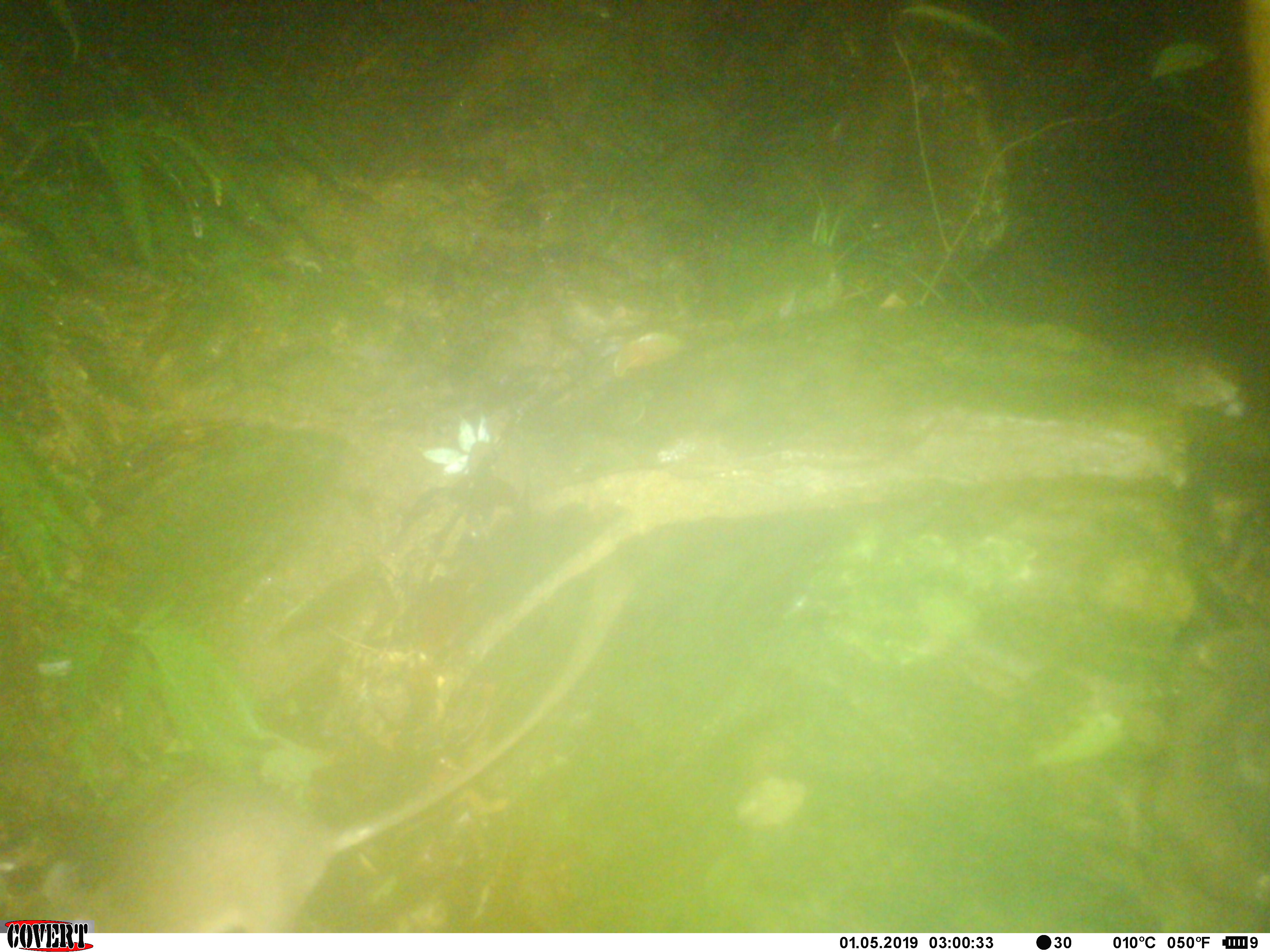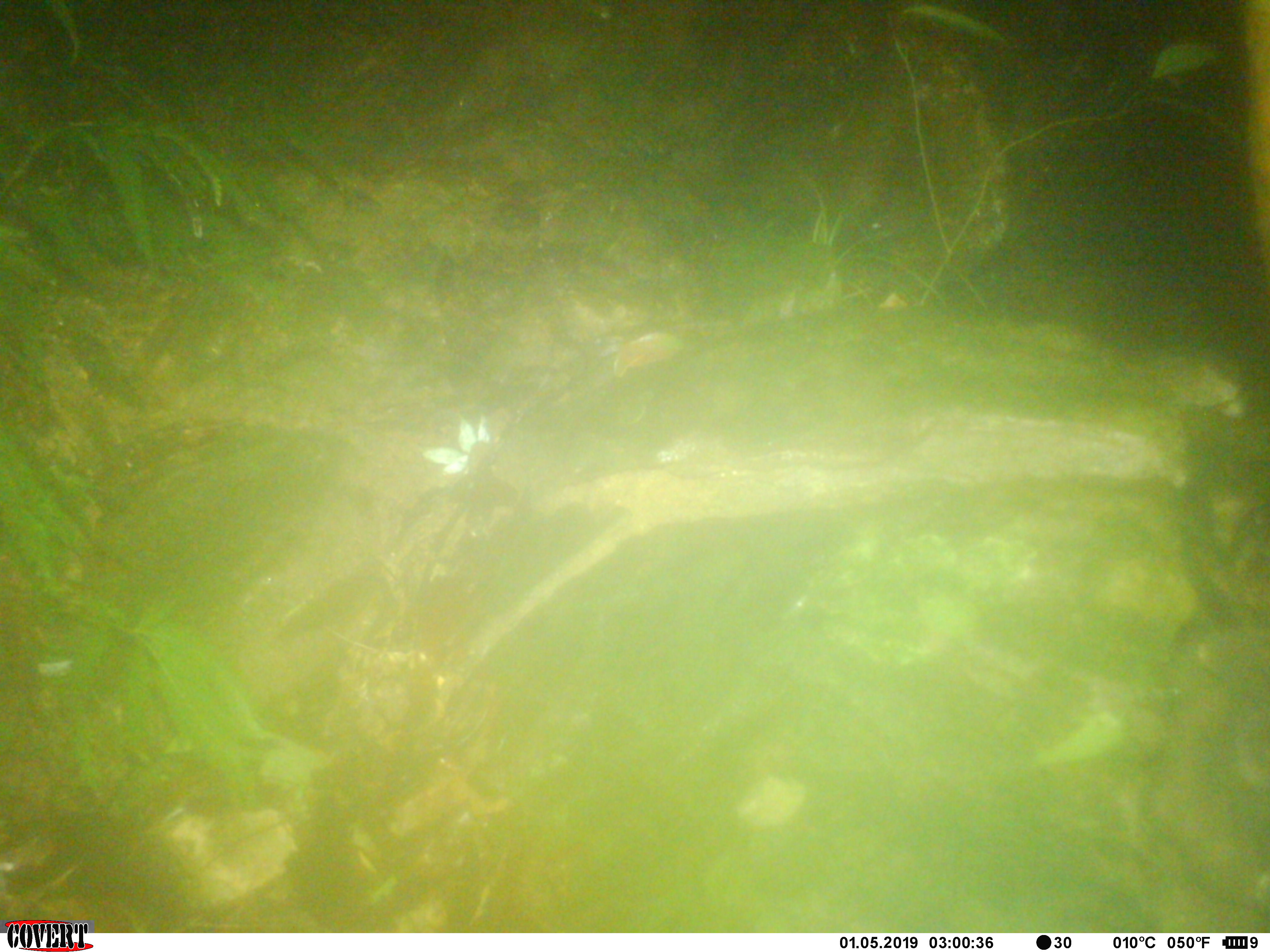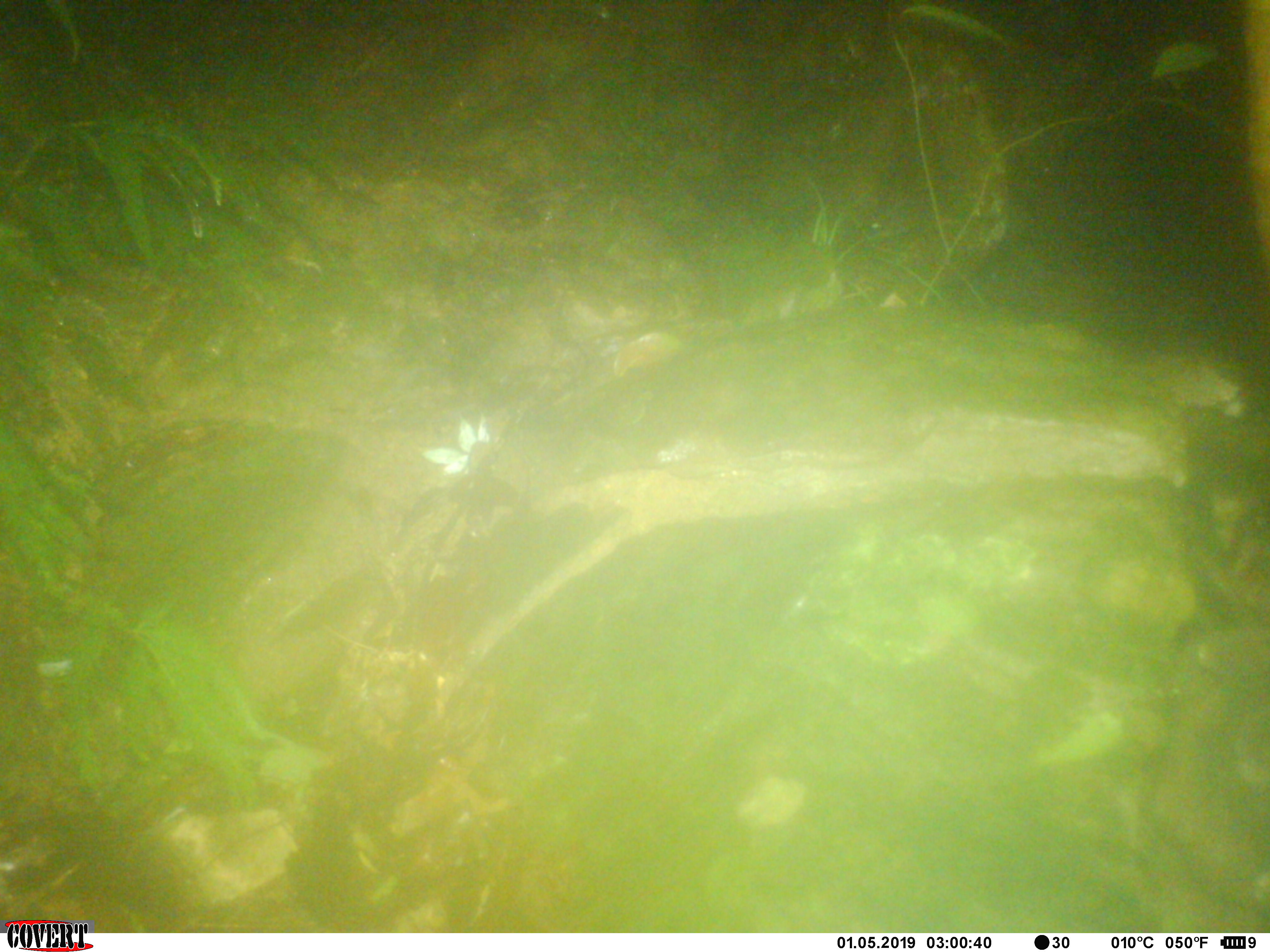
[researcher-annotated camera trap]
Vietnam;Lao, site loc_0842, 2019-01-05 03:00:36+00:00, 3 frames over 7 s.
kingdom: Animalia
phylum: Chordata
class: Mammalia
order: Rodentia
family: Muridae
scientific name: Muridae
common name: old-world mice and rats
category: unidentified murid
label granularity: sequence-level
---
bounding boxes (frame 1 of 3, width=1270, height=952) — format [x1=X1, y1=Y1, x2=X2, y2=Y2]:
unidentified murid: [x1=0, y1=552, x2=637, y2=933]